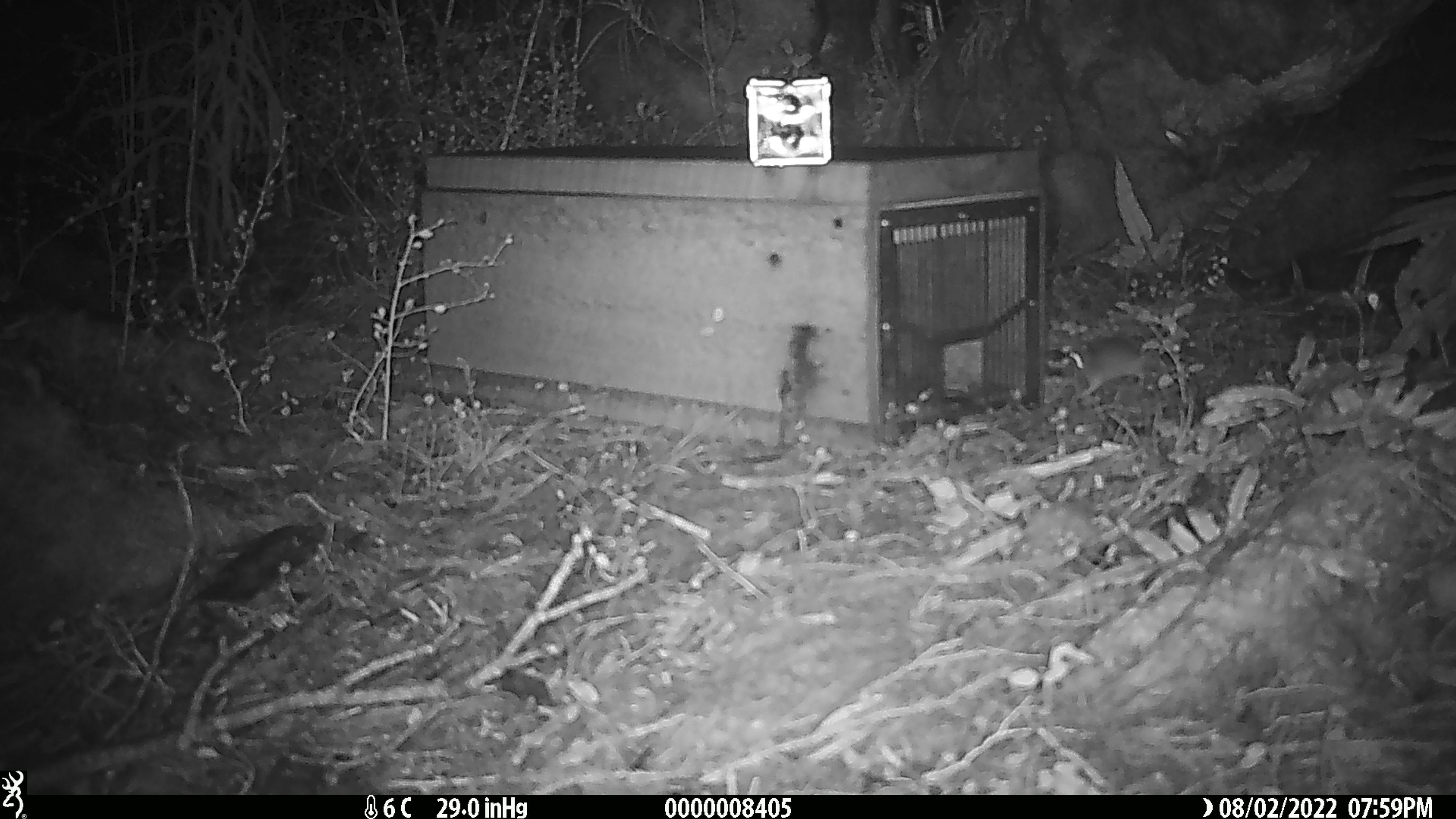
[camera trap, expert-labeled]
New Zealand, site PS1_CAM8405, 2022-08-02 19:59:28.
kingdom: Animalia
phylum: Chordata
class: Mammalia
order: Rodentia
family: Muridae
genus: Mus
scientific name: Mus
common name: mouse